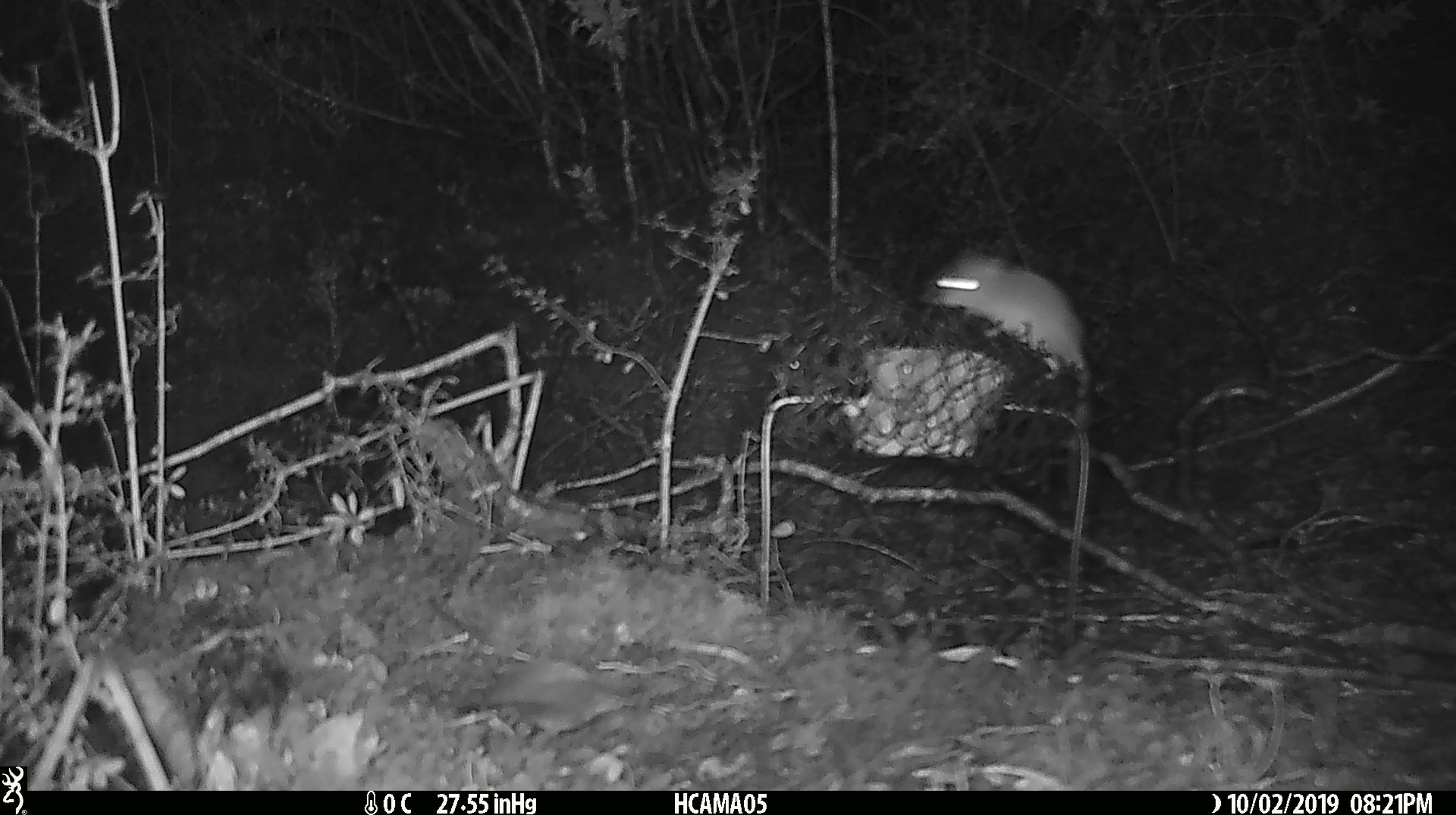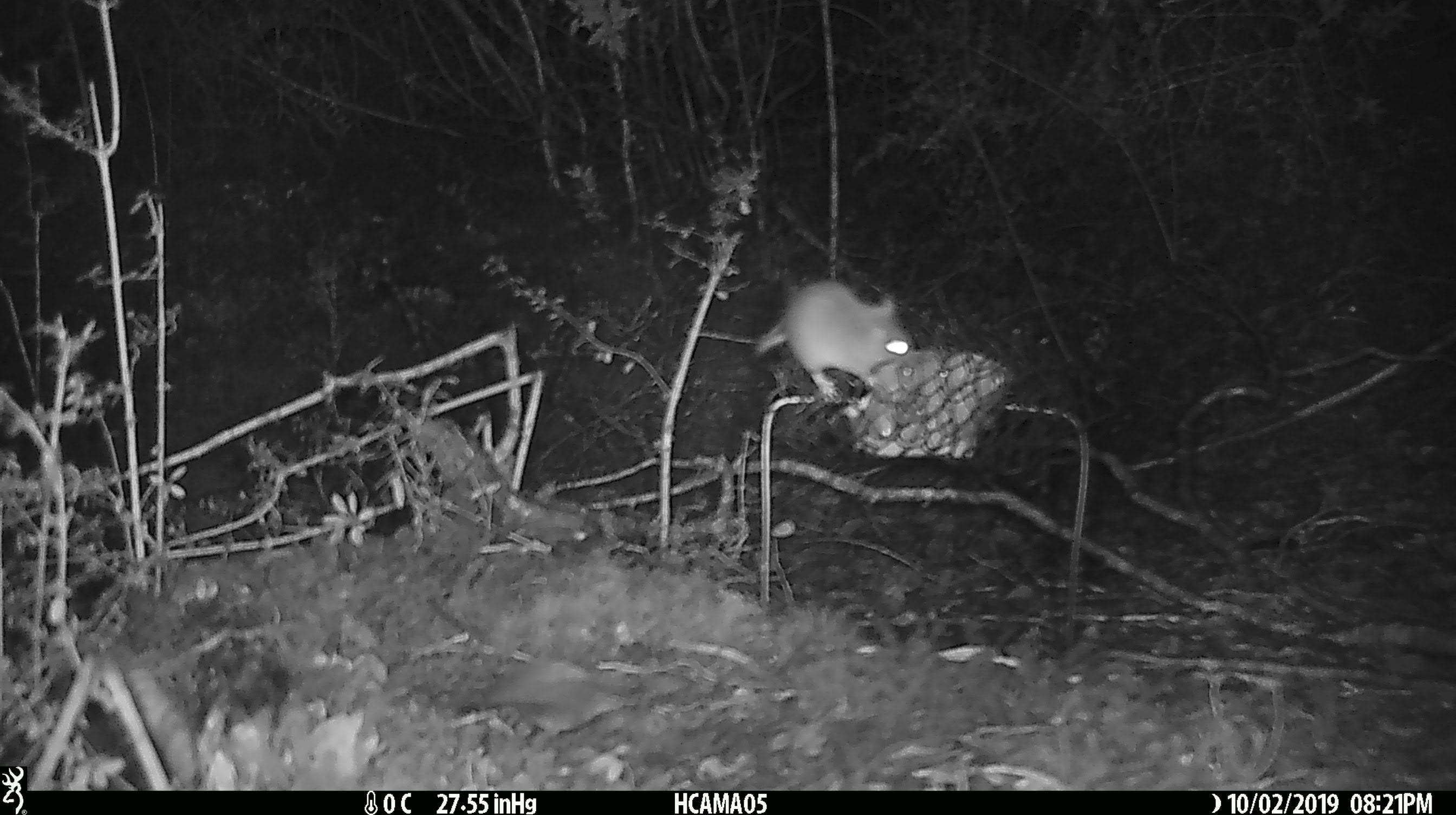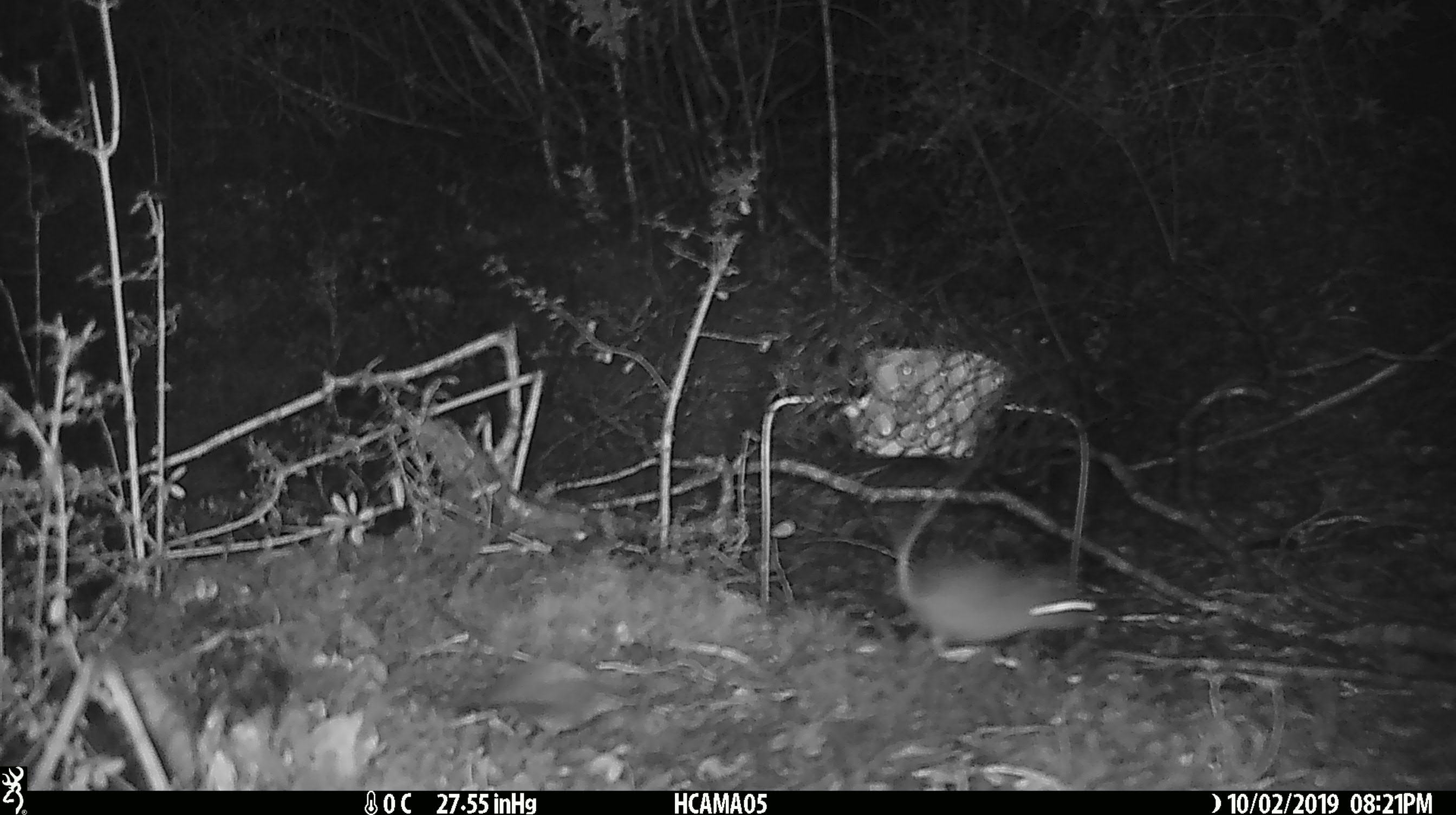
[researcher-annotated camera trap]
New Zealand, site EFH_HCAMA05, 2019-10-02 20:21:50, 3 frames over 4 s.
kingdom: Animalia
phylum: Chordata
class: Mammalia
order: Rodentia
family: Muridae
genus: Mus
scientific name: Mus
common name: mouse